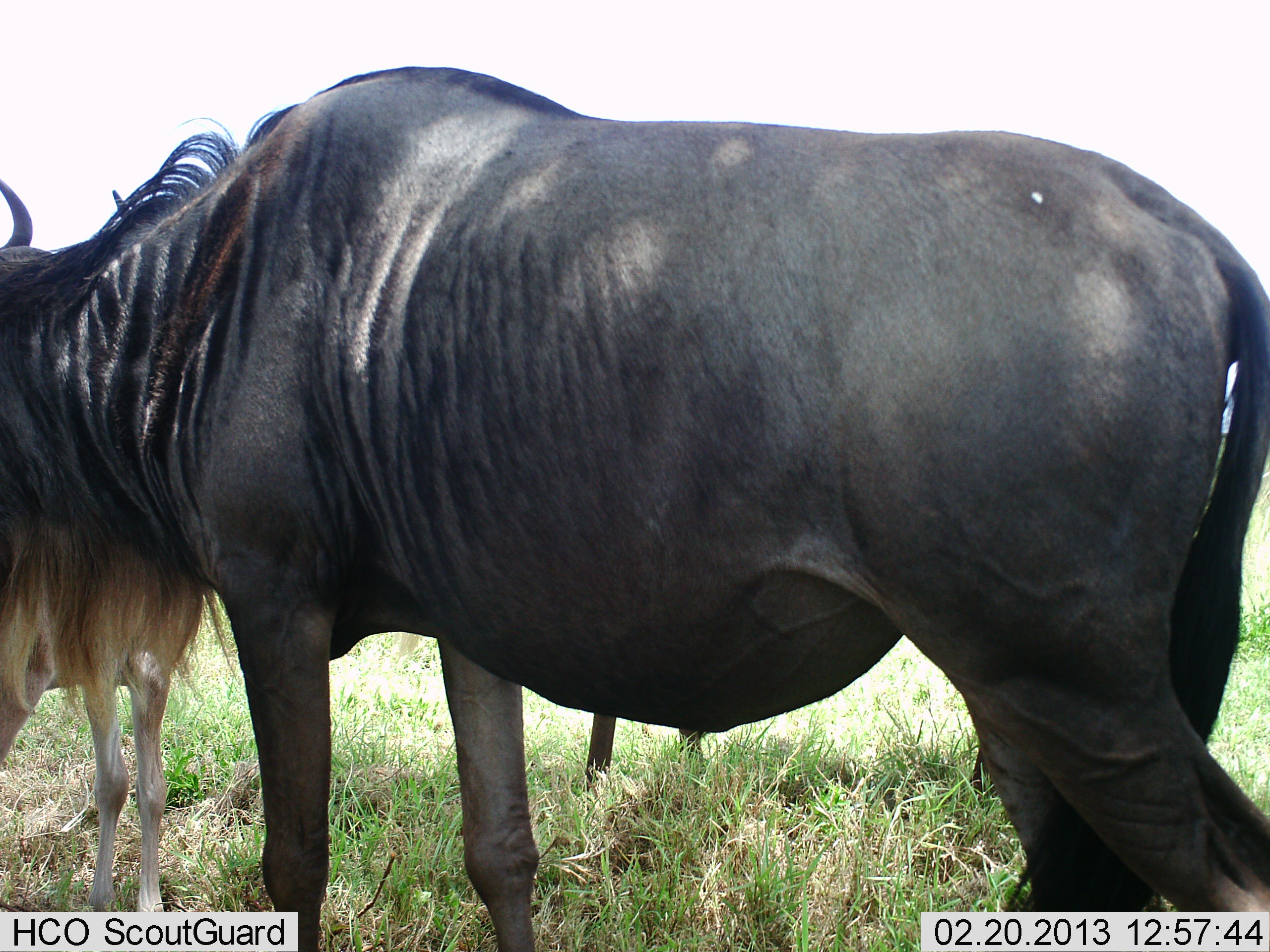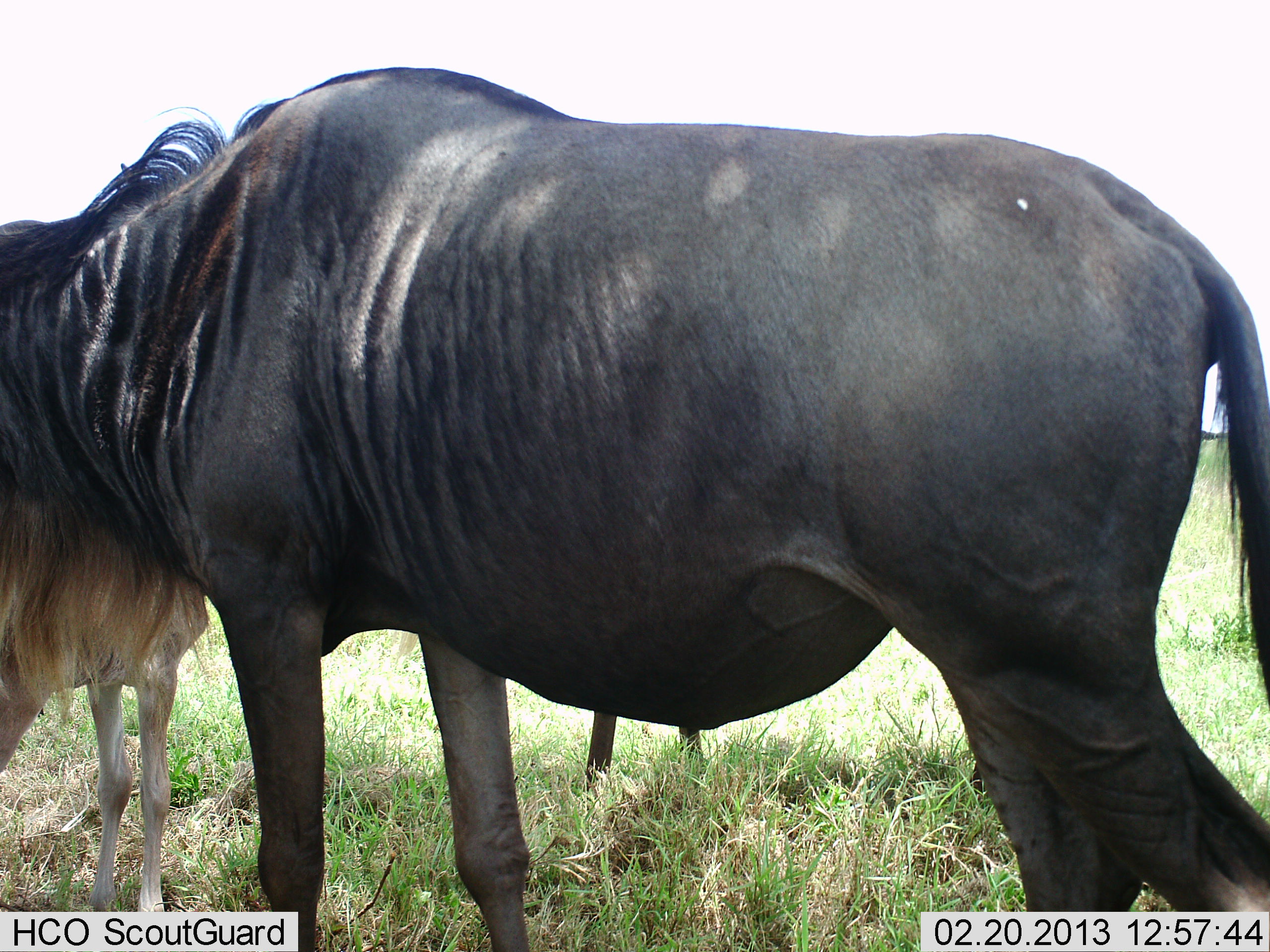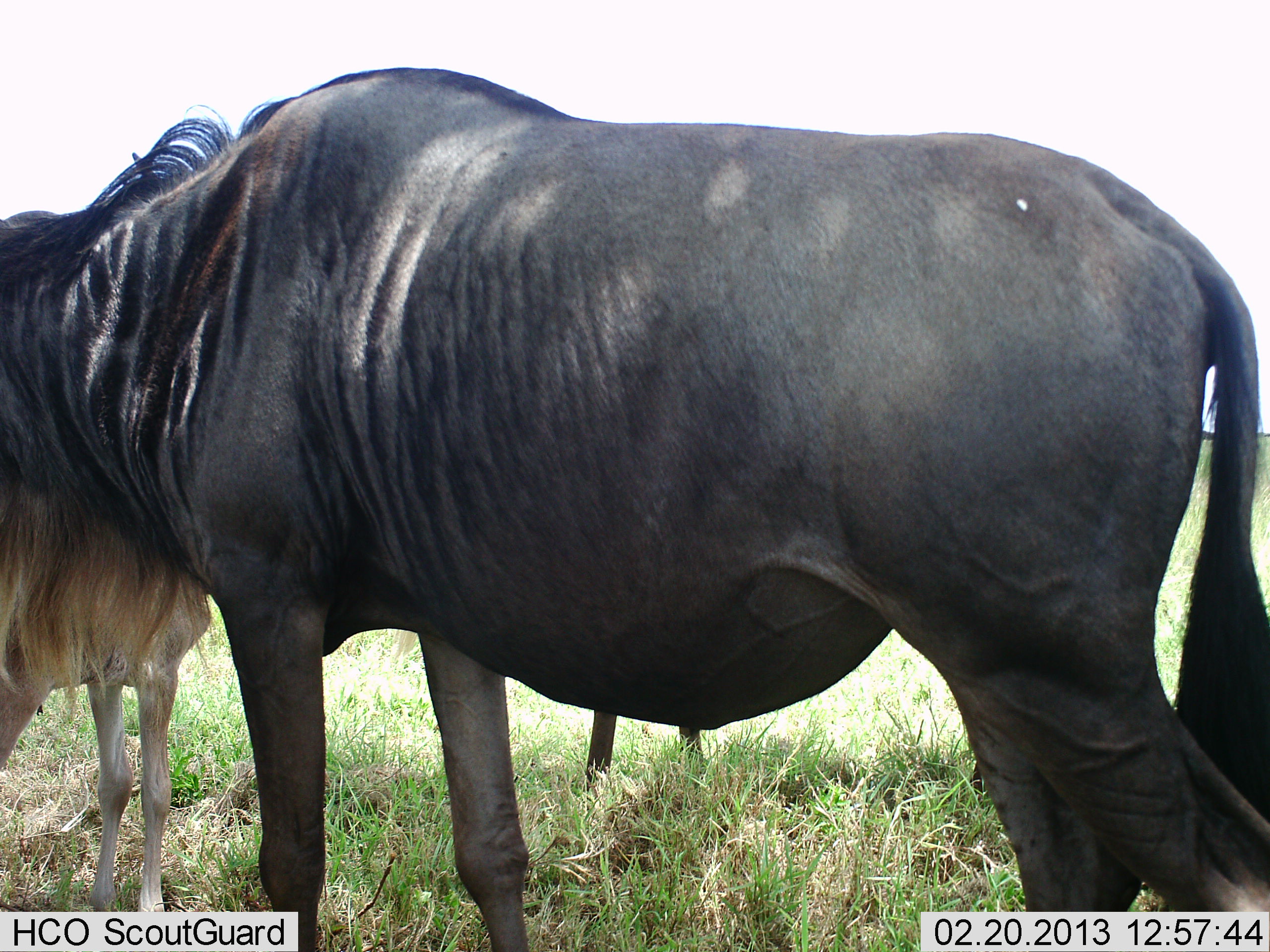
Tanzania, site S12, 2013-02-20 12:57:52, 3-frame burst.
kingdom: Animalia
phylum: Chordata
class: Mammalia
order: Artiodactyla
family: Bovidae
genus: Connochaetes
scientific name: Connochaetes taurinus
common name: blue wildebeest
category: wildebeest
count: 2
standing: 94%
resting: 3%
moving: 3%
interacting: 0%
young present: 40%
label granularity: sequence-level